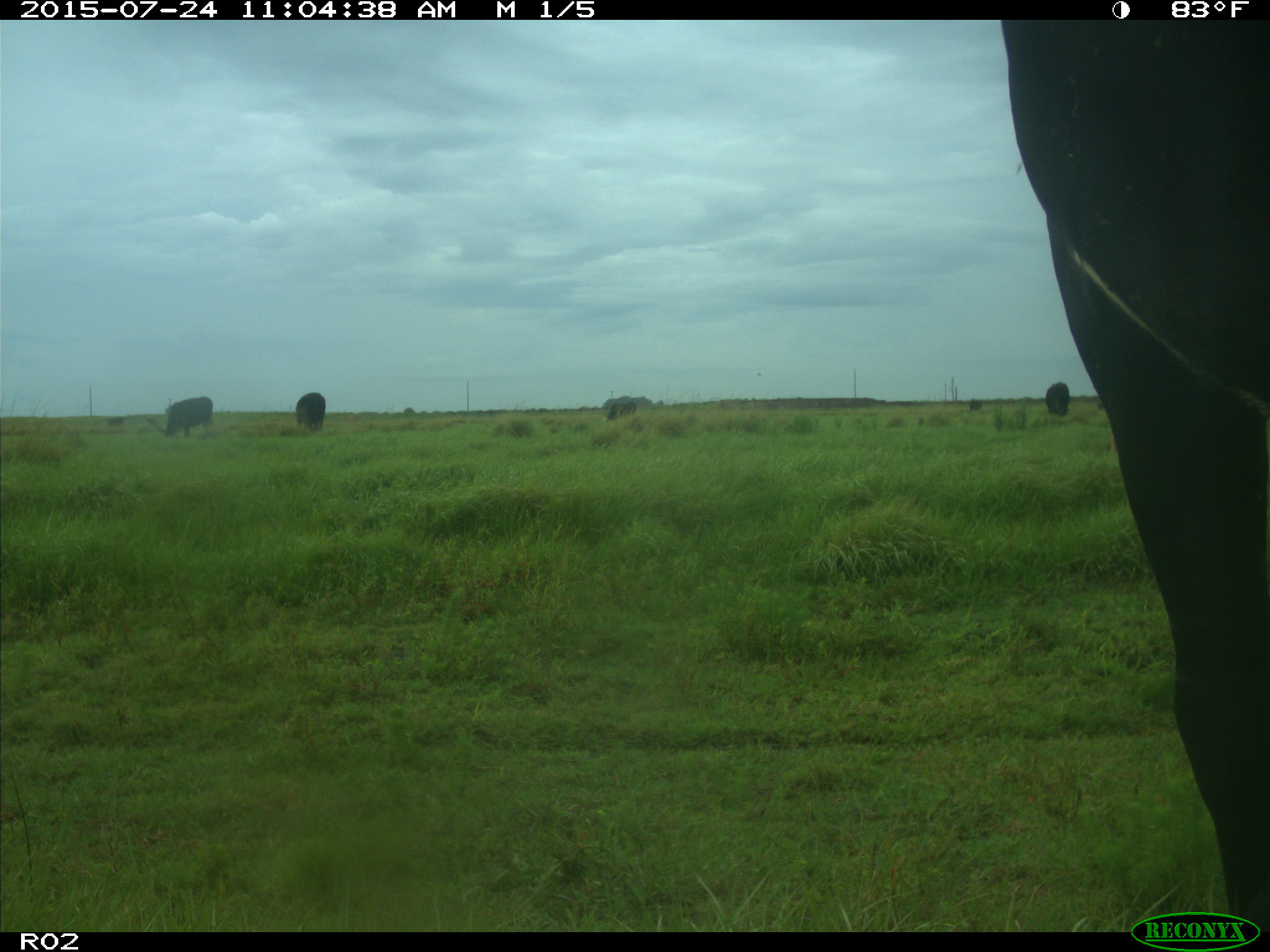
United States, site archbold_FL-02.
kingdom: Animalia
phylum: Chordata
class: Mammalia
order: Artiodactyla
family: Bovidae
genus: Bos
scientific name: Bos taurus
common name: domestic cow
Bos taurus (domestic cow).